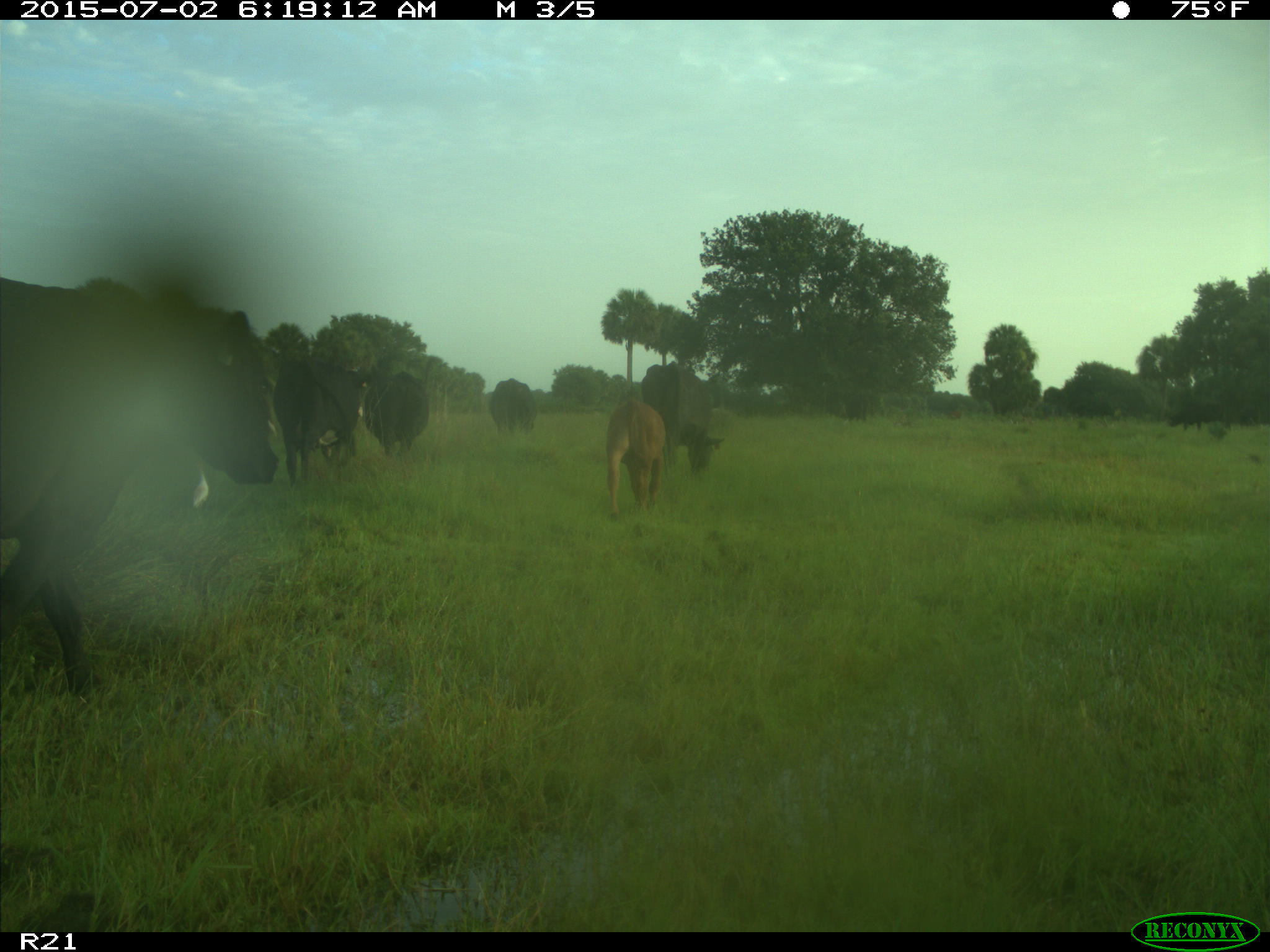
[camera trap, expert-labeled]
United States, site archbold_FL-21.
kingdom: Animalia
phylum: Chordata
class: Mammalia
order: Artiodactyla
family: Bovidae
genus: Bos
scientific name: Bos taurus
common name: domestic cow